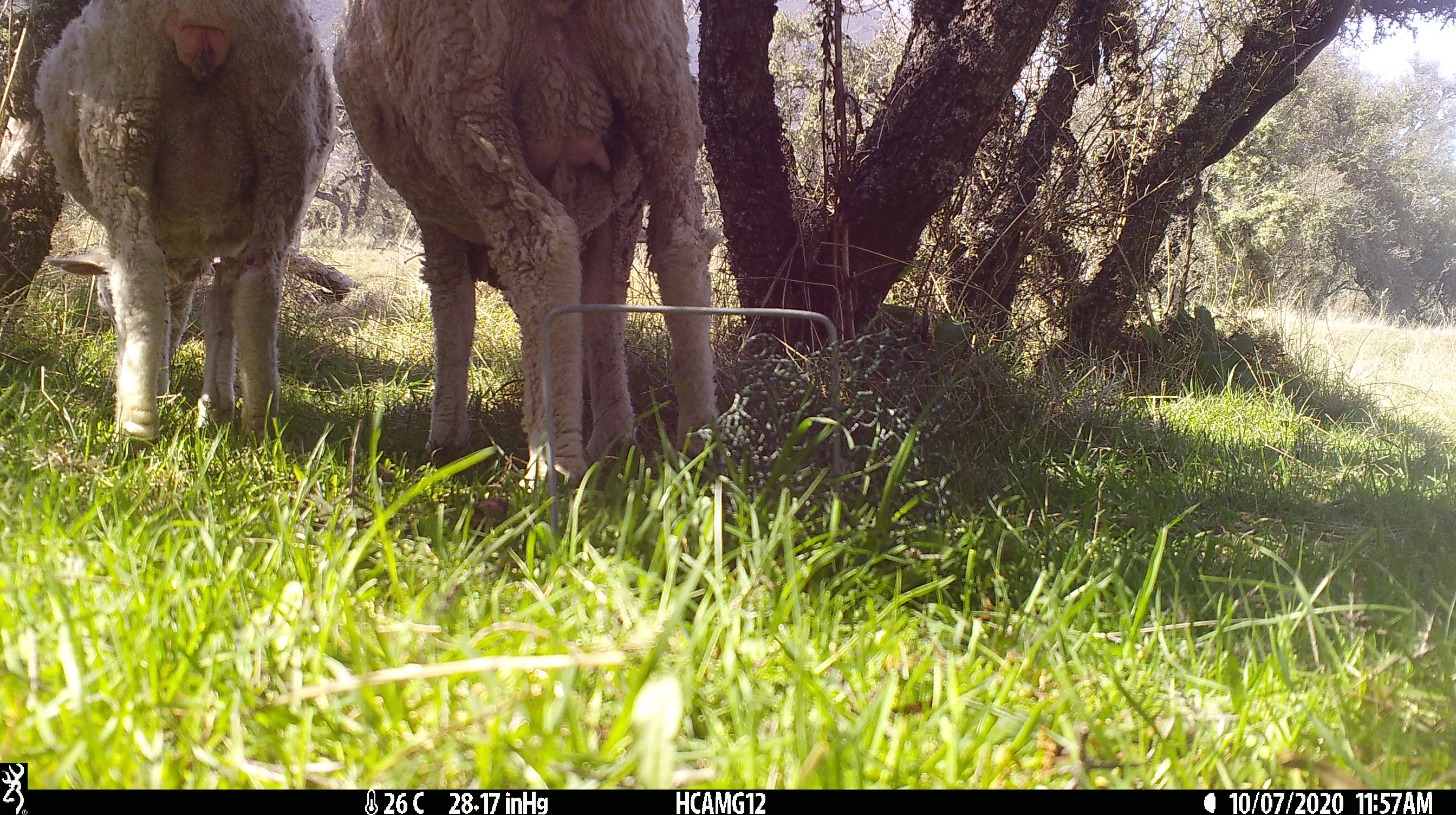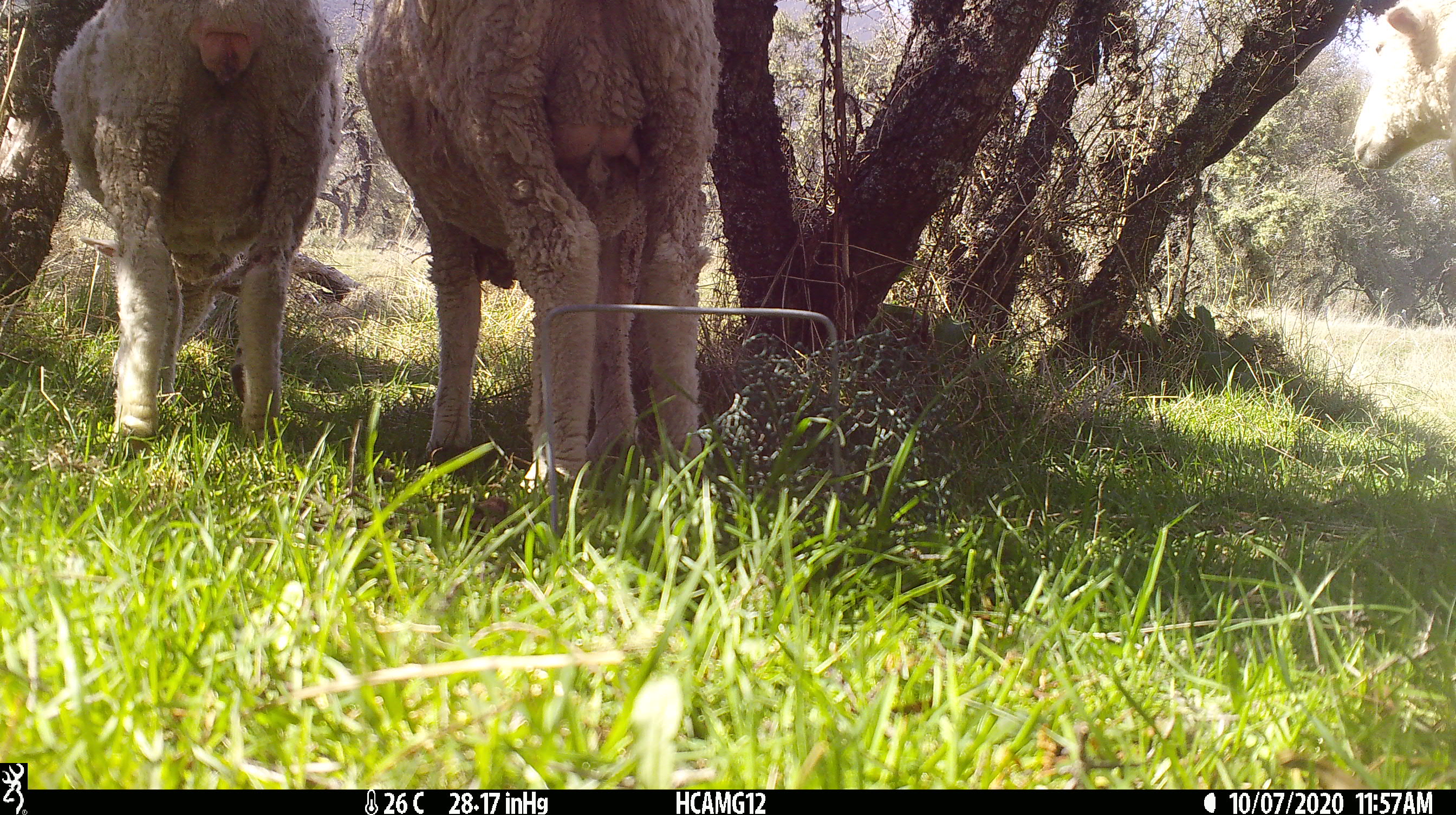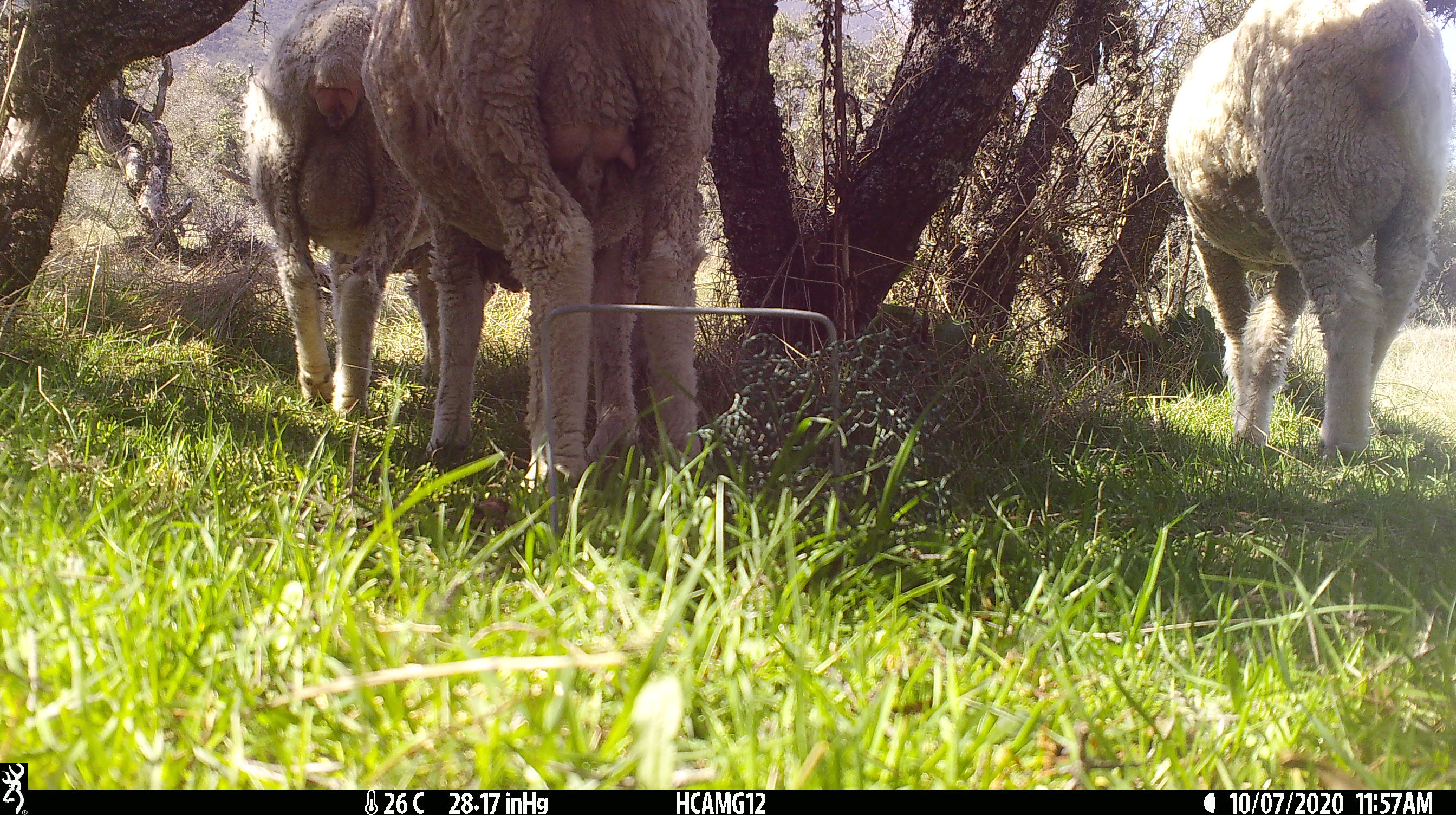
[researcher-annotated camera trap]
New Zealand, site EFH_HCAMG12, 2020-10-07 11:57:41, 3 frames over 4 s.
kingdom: Animalia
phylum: Chordata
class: Mammalia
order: Artiodactyla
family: Bovidae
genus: Ovis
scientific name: Ovis aries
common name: domestic sheep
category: sheep